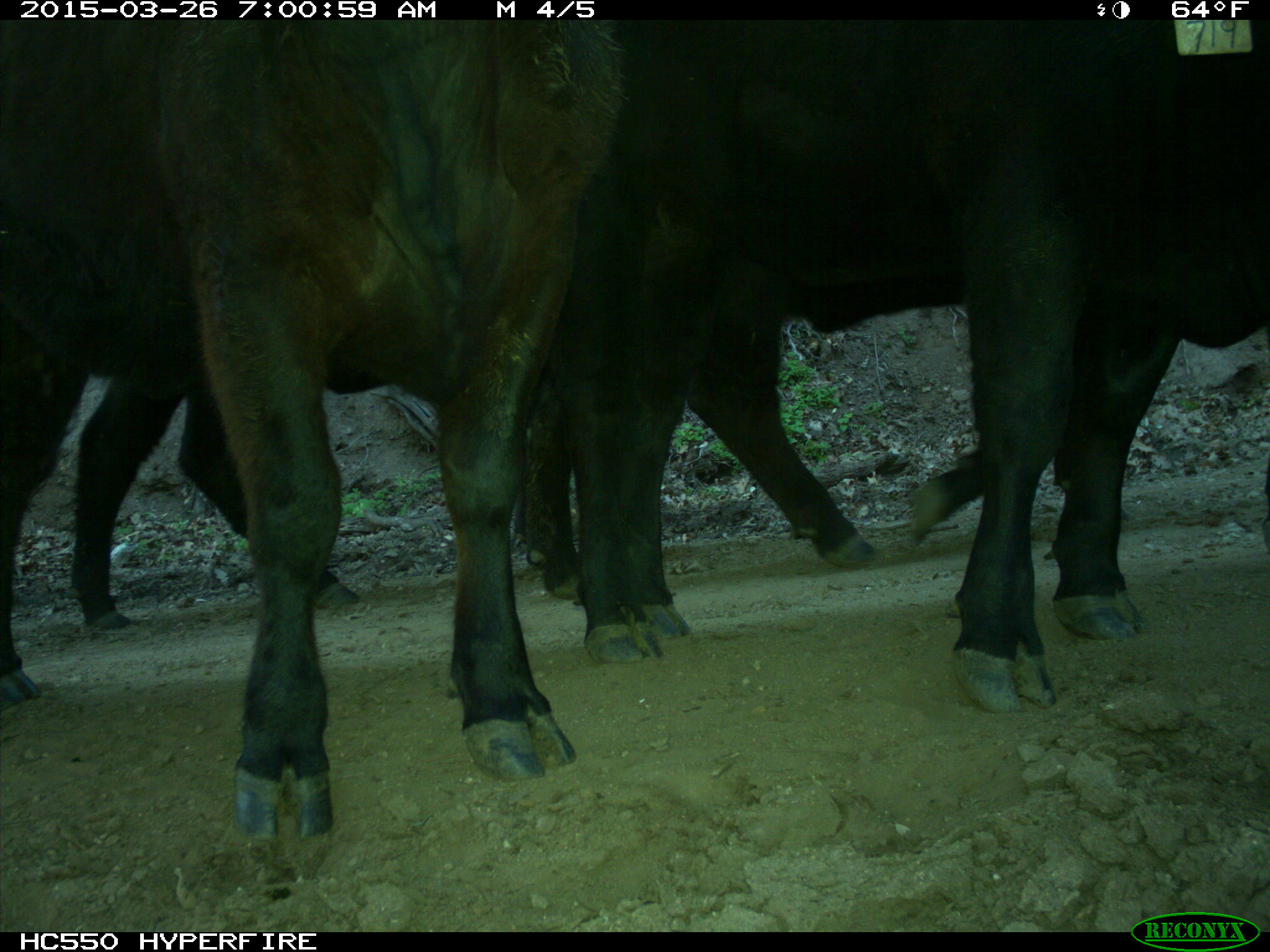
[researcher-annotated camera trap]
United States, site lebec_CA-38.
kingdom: Animalia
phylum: Chordata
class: Mammalia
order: Artiodactyla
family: Bovidae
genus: Bos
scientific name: Bos taurus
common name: domestic cow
Bos taurus (domestic cow).